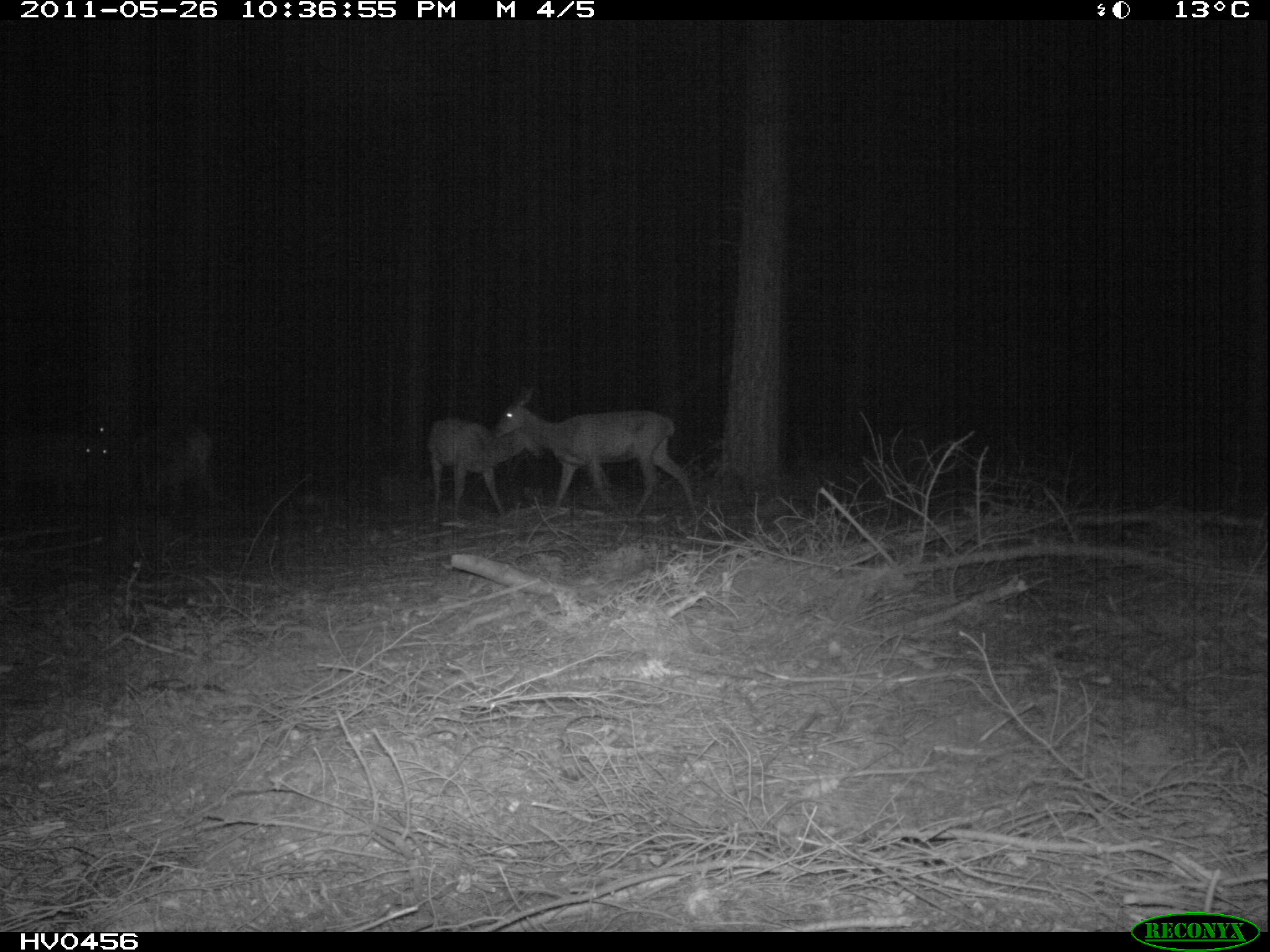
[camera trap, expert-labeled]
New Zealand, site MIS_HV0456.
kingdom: Animalia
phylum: Chordata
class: Mammalia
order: Artiodactyla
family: Cervidae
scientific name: Cervidae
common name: deer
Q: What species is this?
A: Deer (Cervidae).